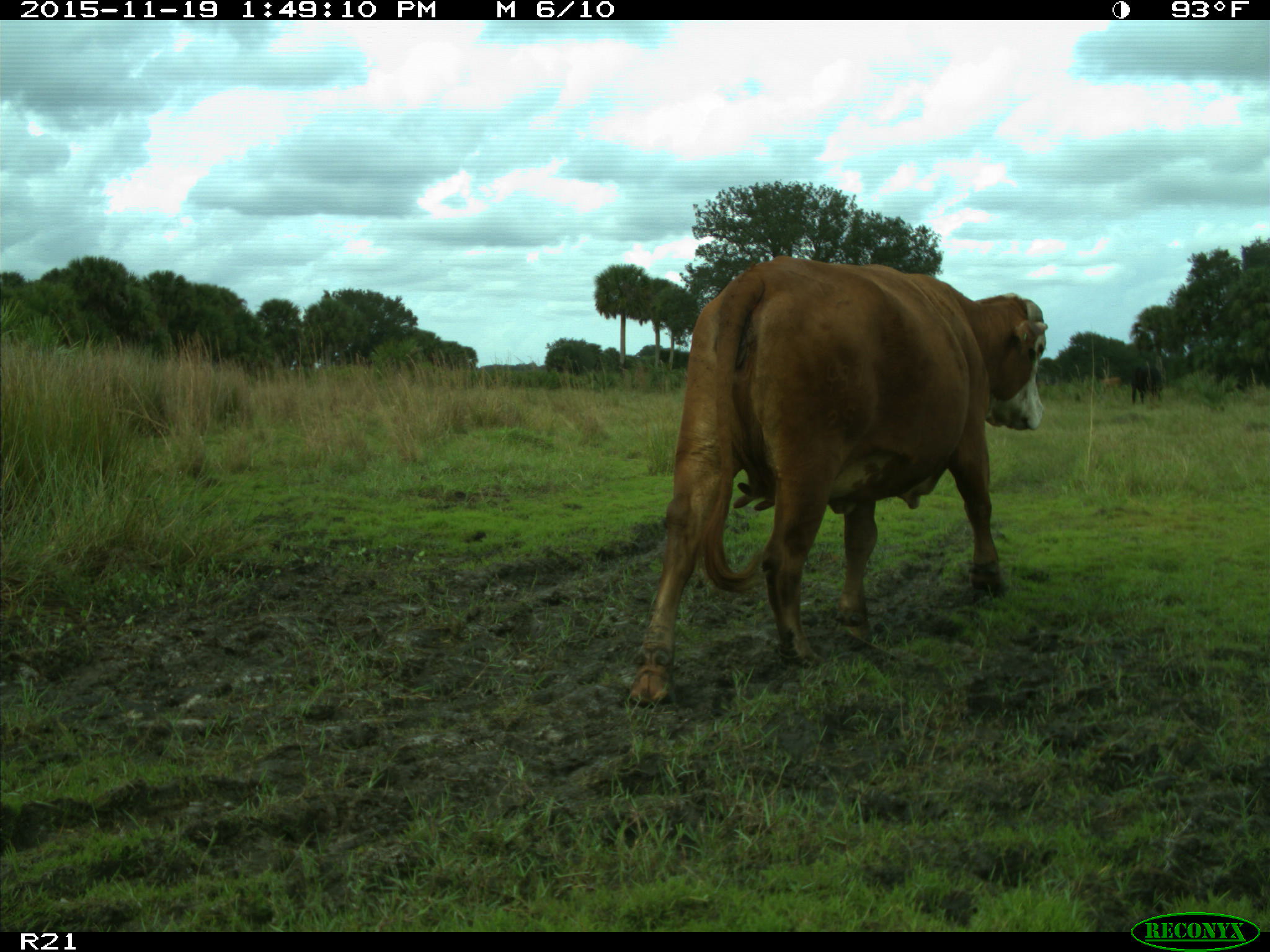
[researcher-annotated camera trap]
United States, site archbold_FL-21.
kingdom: Animalia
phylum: Chordata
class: Mammalia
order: Artiodactyla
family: Bovidae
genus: Bos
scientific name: Bos taurus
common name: domestic cow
Bos taurus (domestic cow).